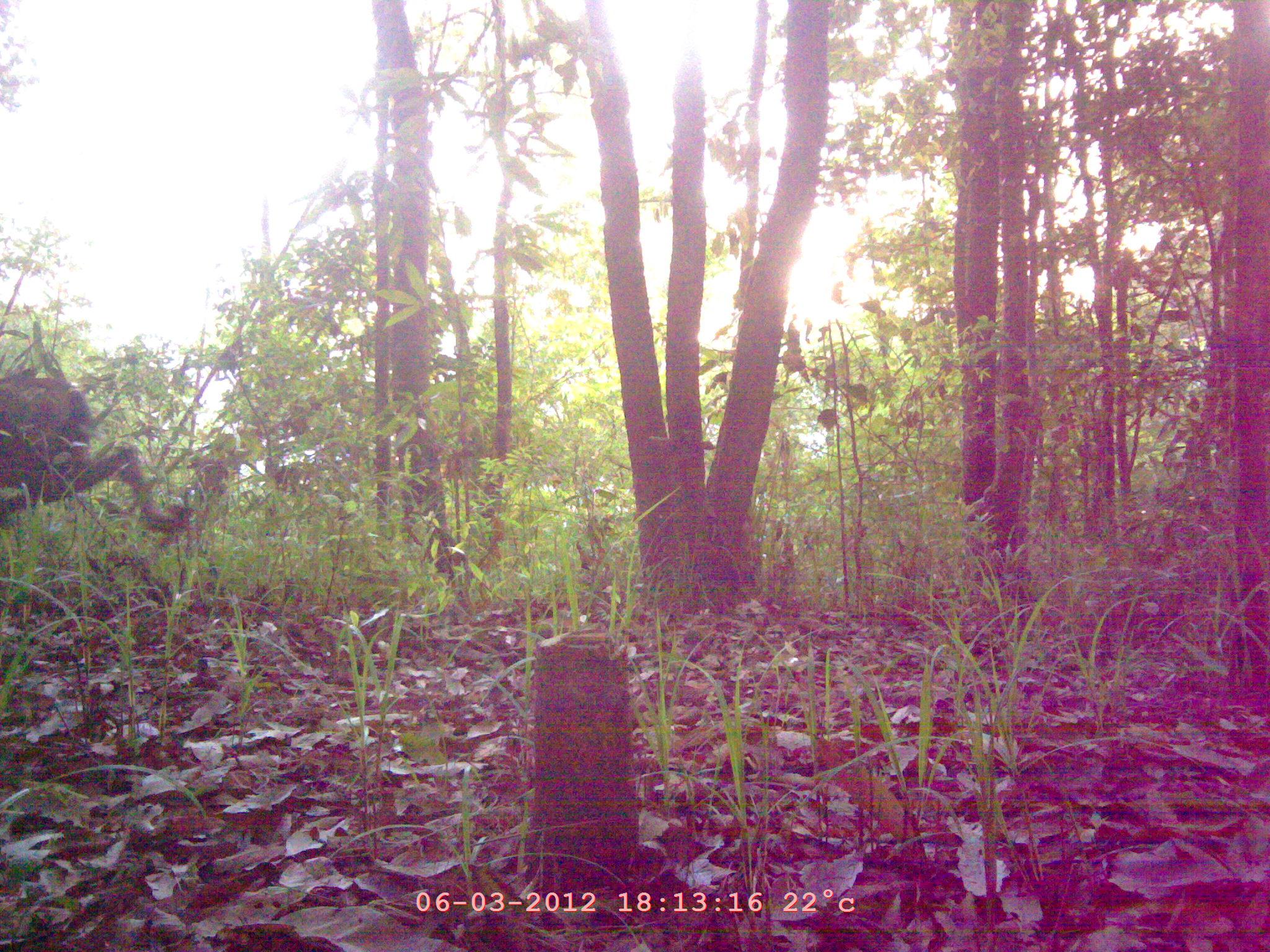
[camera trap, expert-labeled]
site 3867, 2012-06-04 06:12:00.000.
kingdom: Animalia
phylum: Chordata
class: Mammalia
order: Artiodactyla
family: Cervidae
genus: Muntiacus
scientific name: Muntiacus muntjak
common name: southern red muntjac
Muntiacus muntjak (southern red muntjac), count 1.